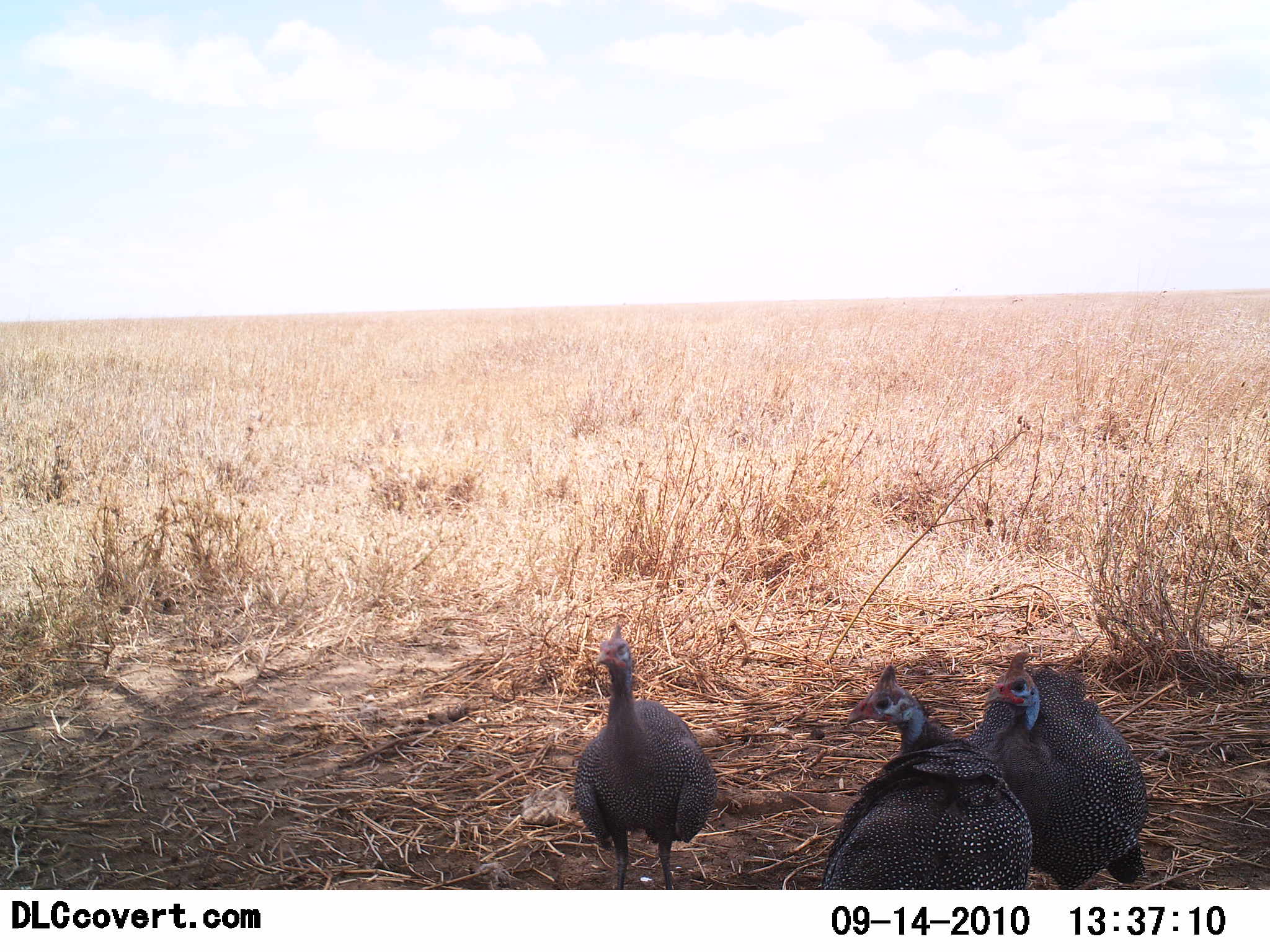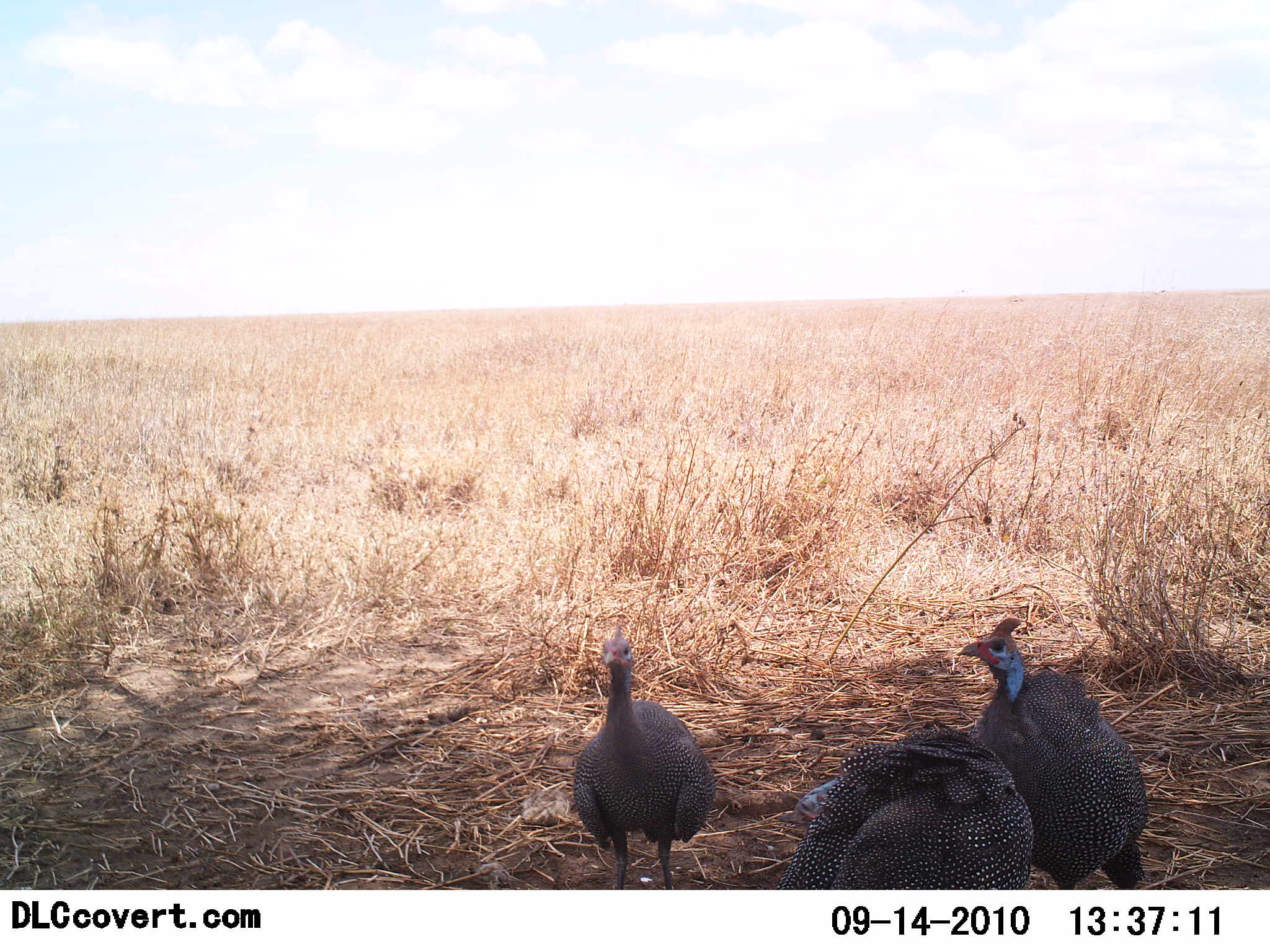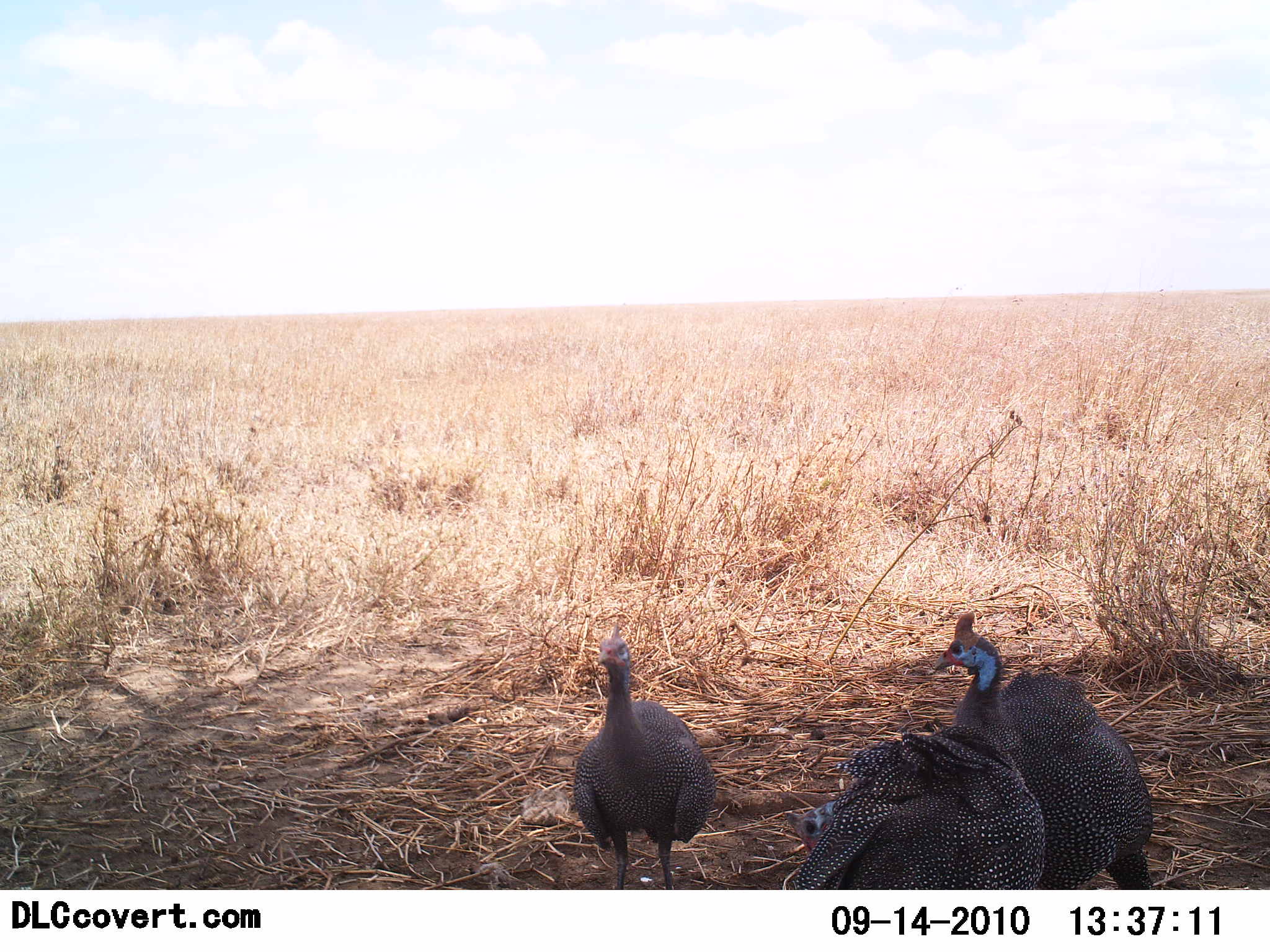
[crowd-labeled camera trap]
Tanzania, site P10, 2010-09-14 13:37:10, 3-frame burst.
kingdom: Animalia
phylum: Chordata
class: Aves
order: Galliformes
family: Numididae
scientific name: Numididae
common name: guinea fowl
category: guineafowl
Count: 3.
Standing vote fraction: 86%.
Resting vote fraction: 14%.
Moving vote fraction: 7%.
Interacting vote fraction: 7%.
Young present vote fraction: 0%.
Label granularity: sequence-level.